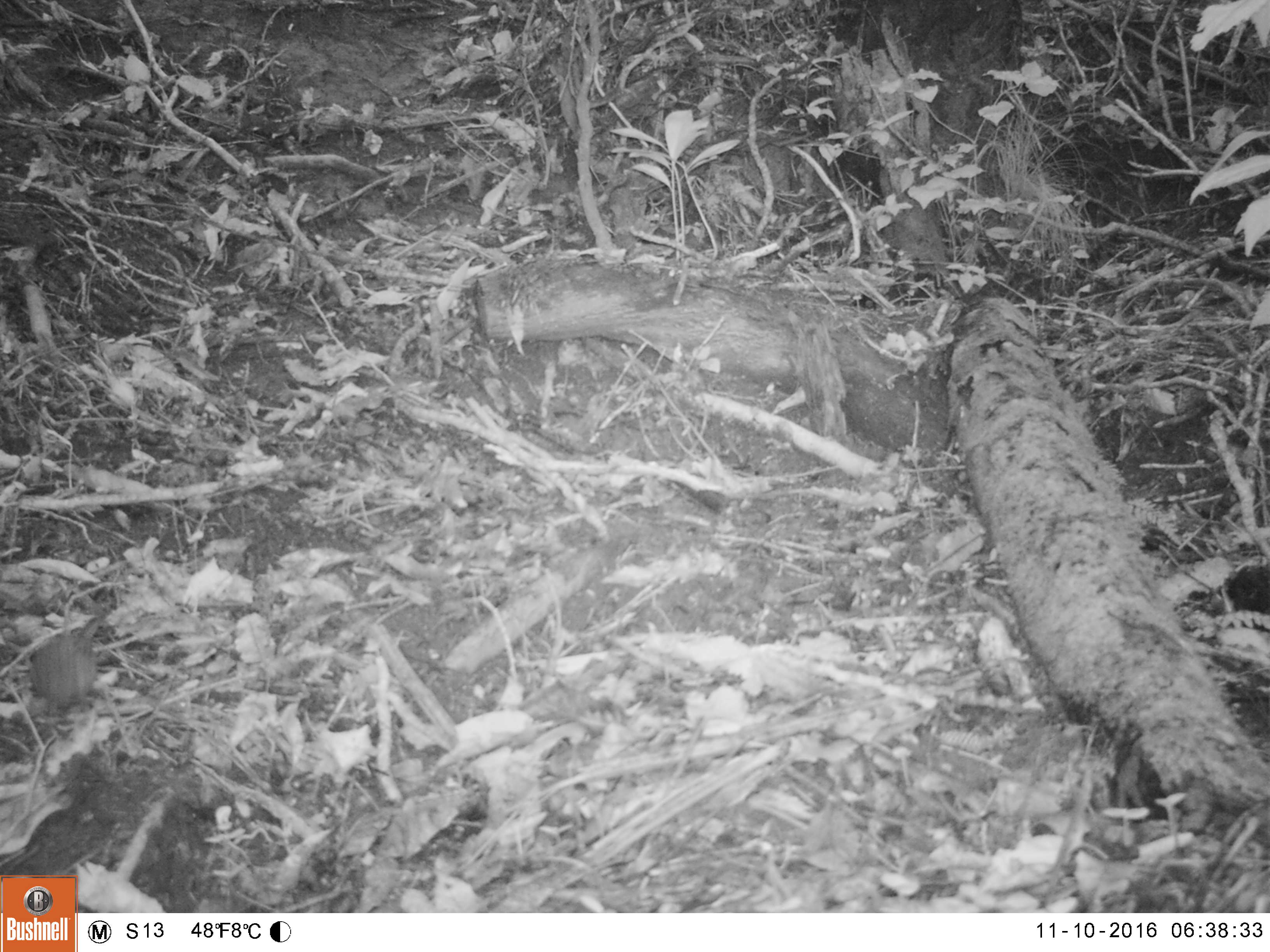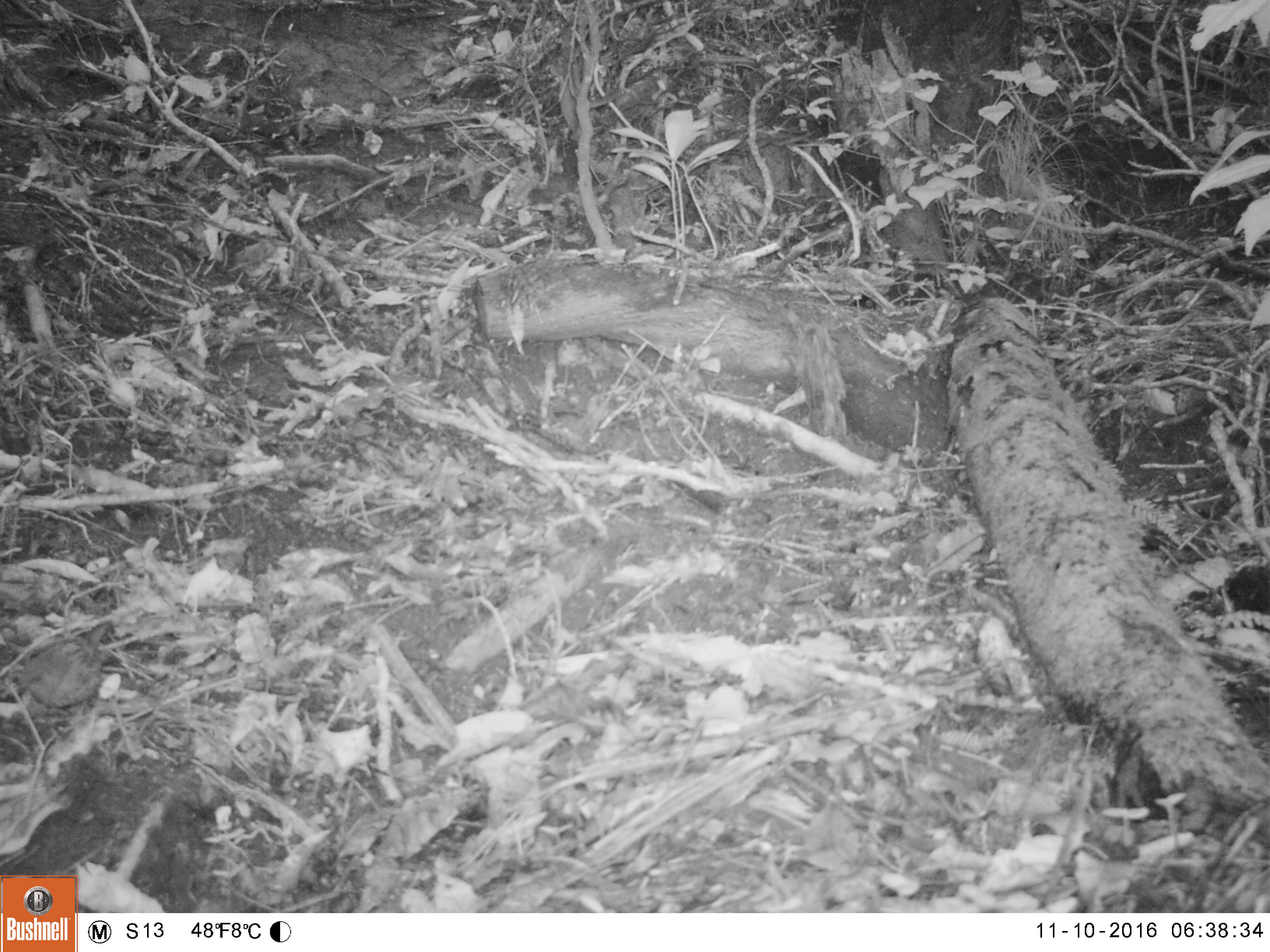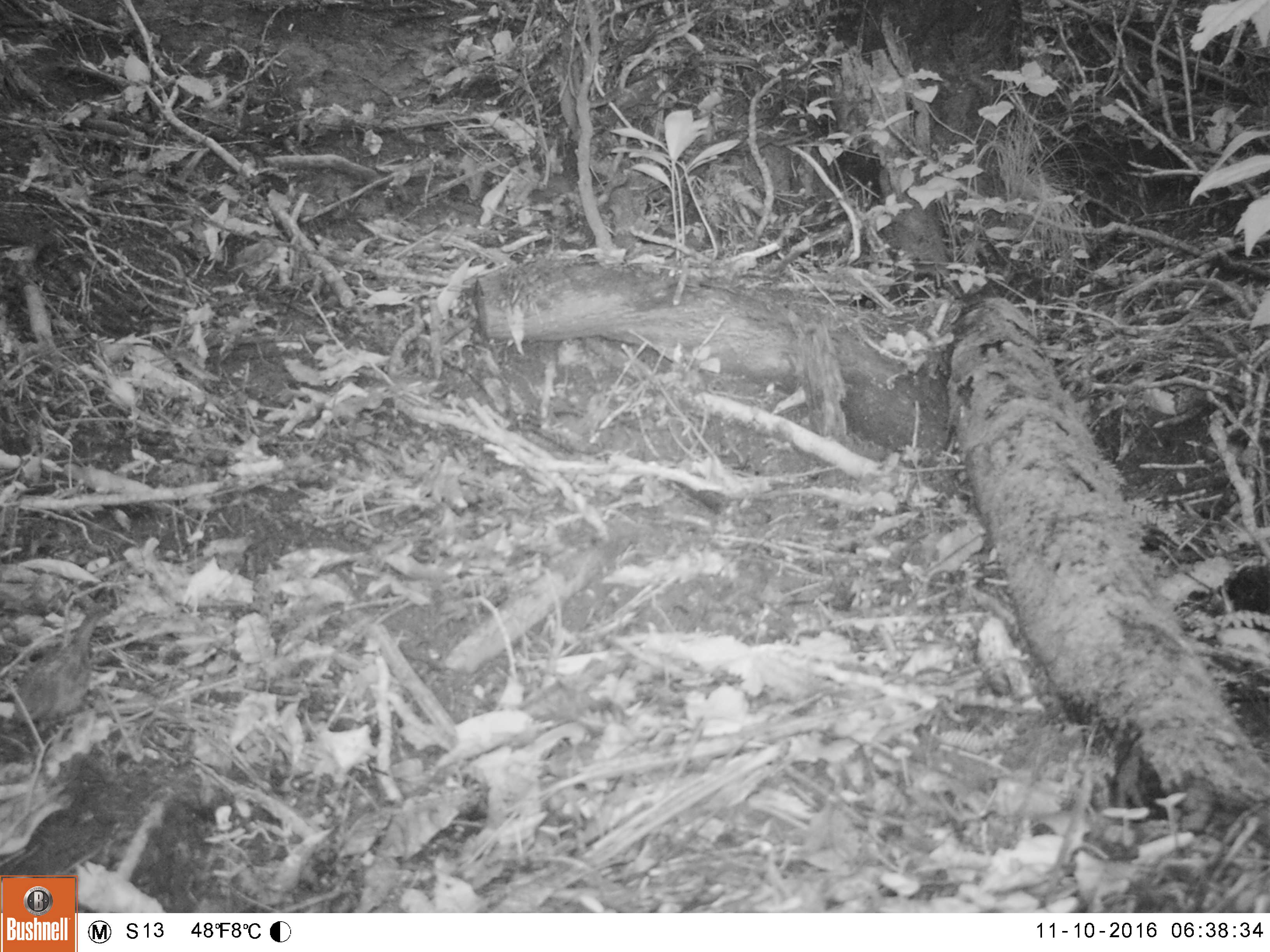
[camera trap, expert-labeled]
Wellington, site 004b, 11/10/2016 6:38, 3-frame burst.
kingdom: Animalia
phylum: Chordata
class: Aves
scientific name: Aves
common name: bird